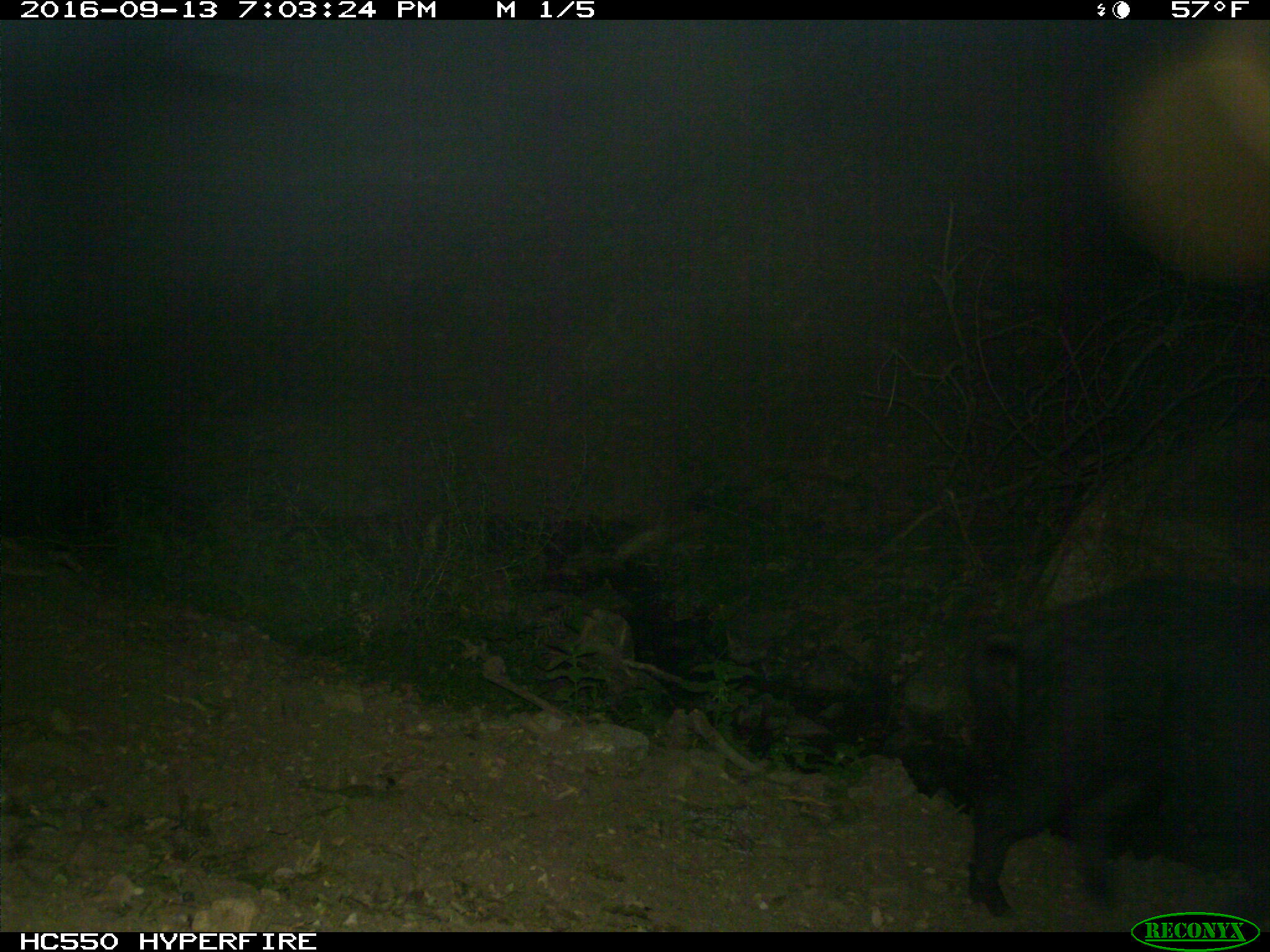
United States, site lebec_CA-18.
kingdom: Animalia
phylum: Chordata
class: Mammalia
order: Artiodactyla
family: Suidae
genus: Sus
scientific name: Sus scrofa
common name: wild boar